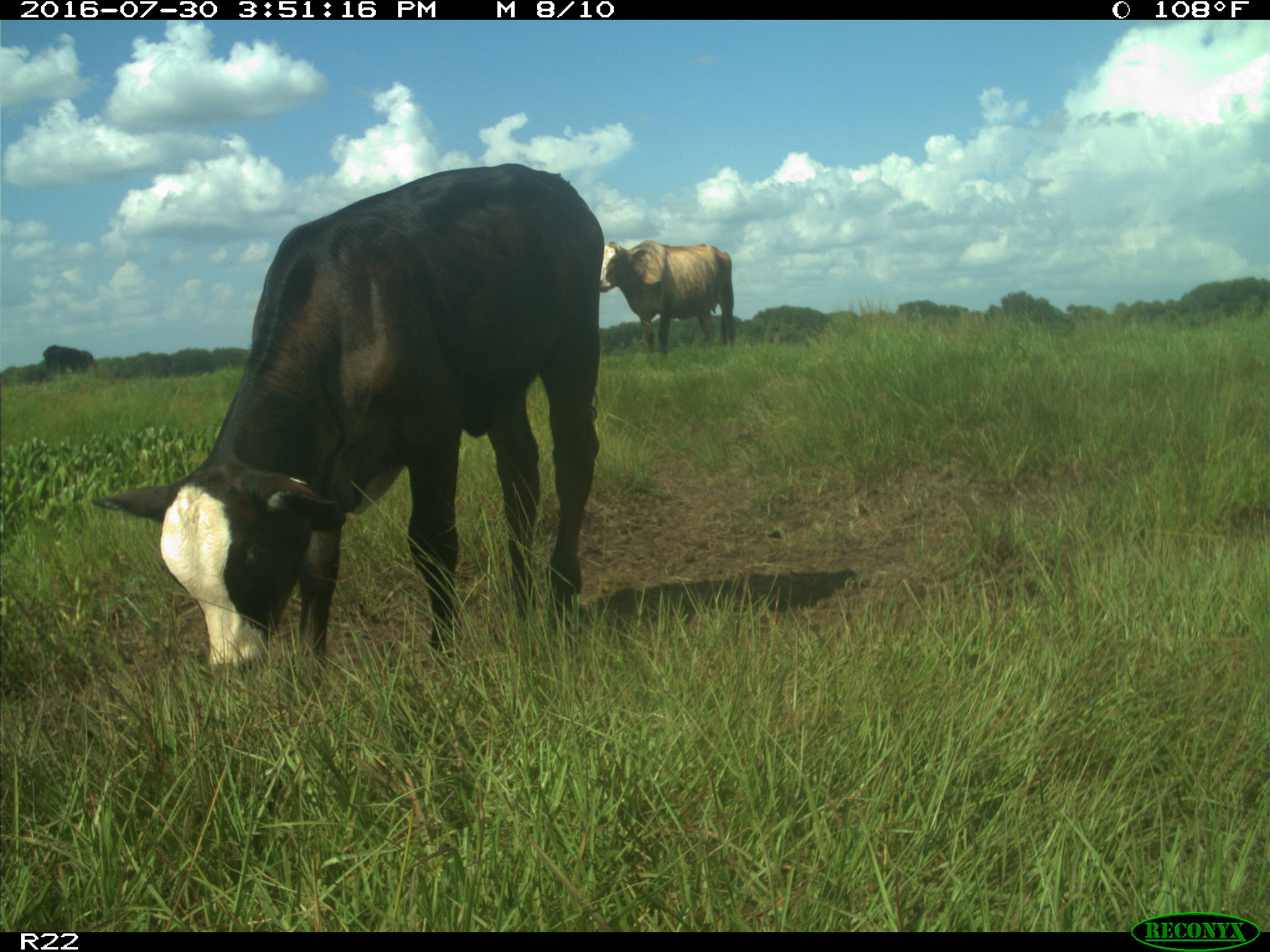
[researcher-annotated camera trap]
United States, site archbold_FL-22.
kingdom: Animalia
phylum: Chordata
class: Mammalia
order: Artiodactyla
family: Bovidae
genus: Bos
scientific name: Bos taurus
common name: domestic cow